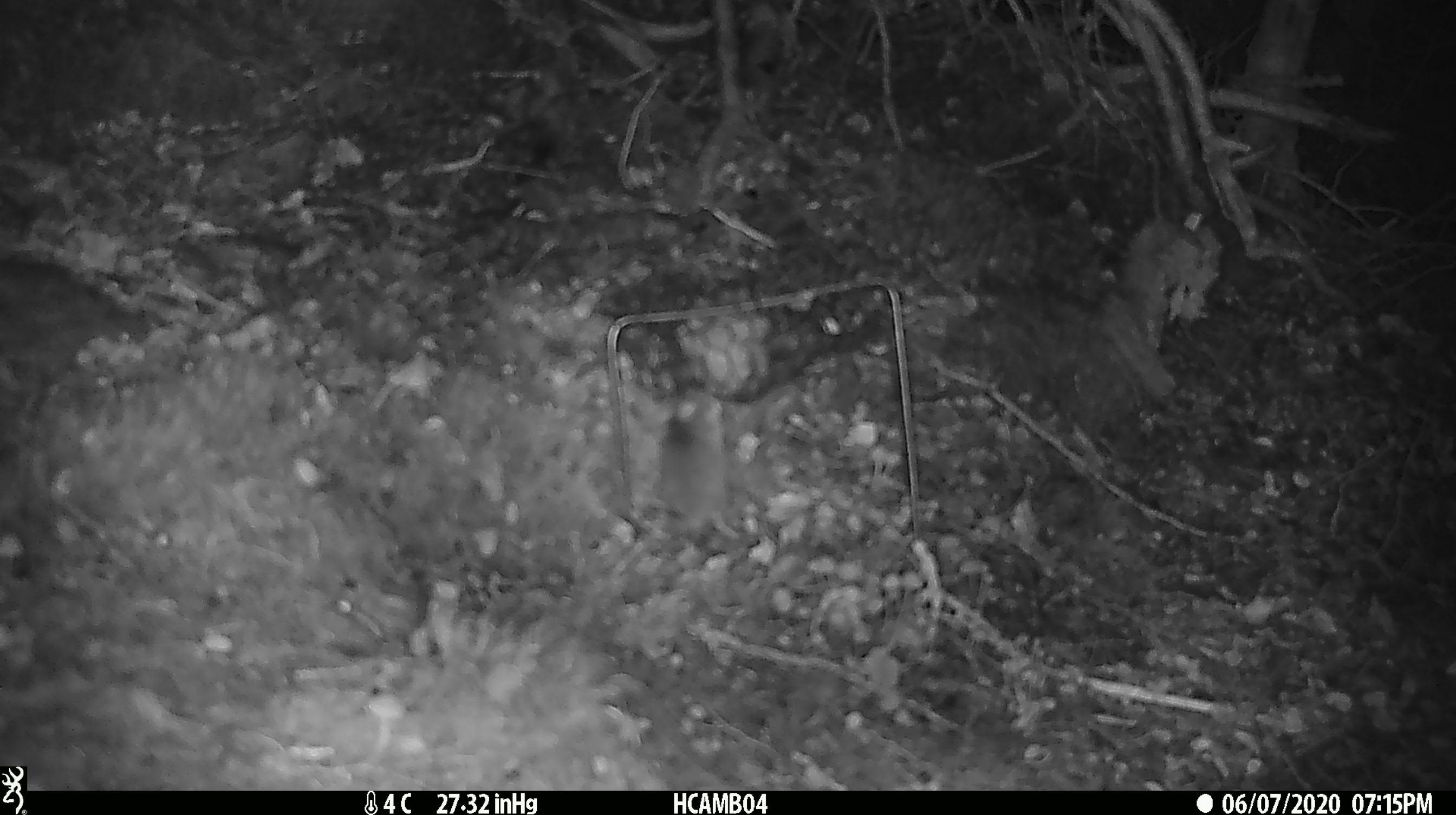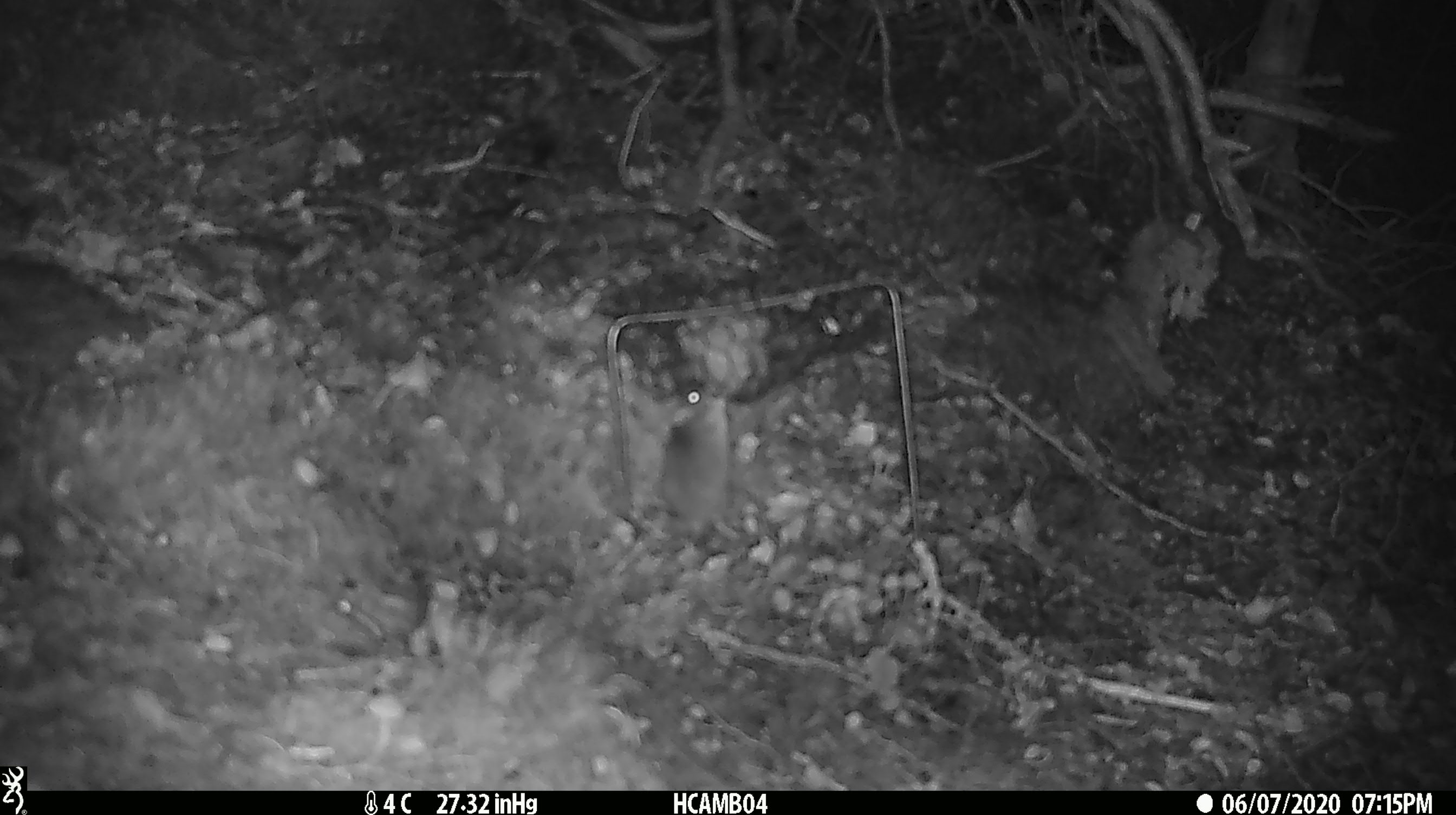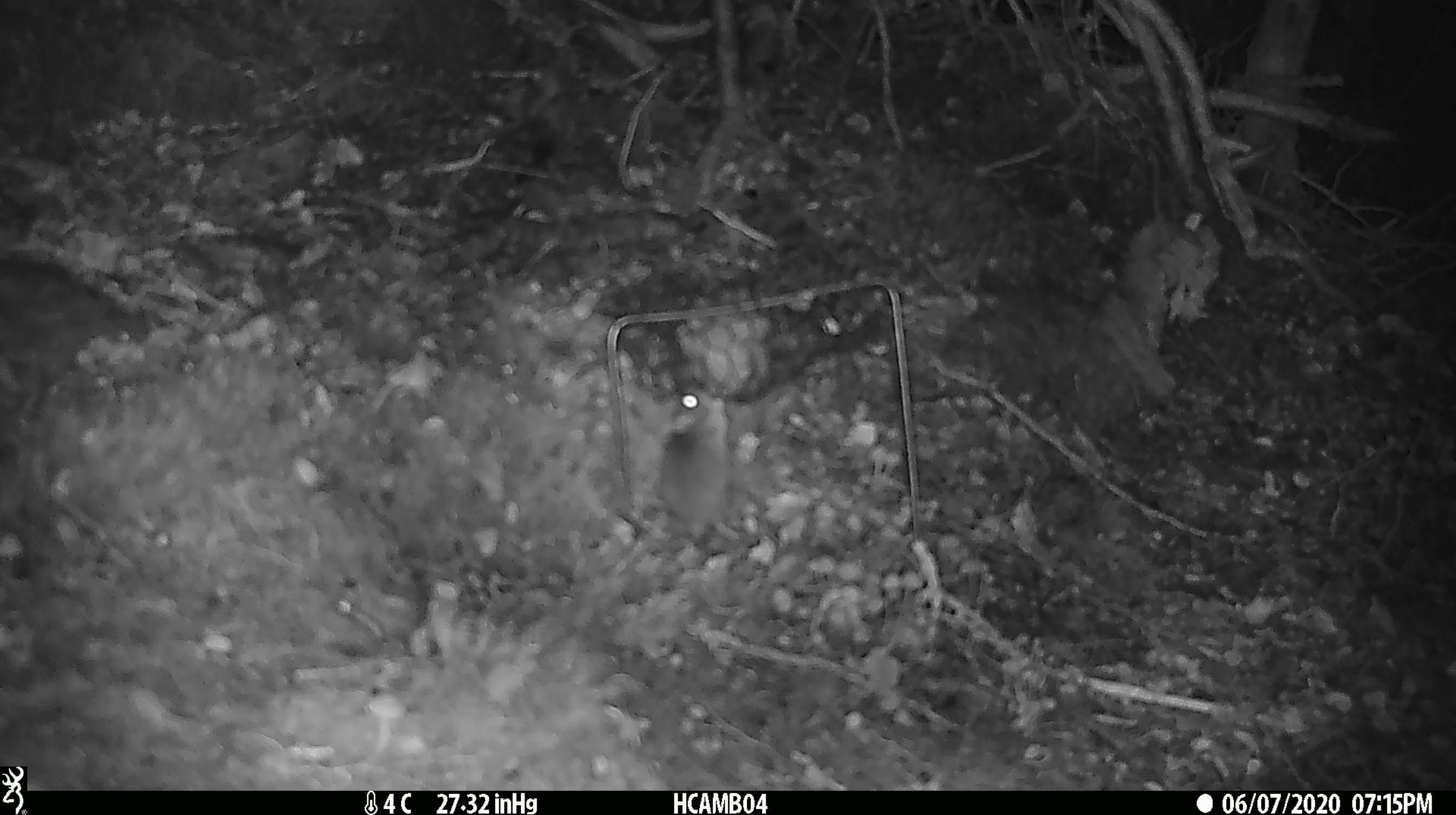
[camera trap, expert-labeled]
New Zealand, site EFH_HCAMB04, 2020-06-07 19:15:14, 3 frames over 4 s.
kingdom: Animalia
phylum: Chordata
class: Mammalia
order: Rodentia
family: Muridae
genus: Mus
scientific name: Mus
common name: mouse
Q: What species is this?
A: Mouse (Mus).